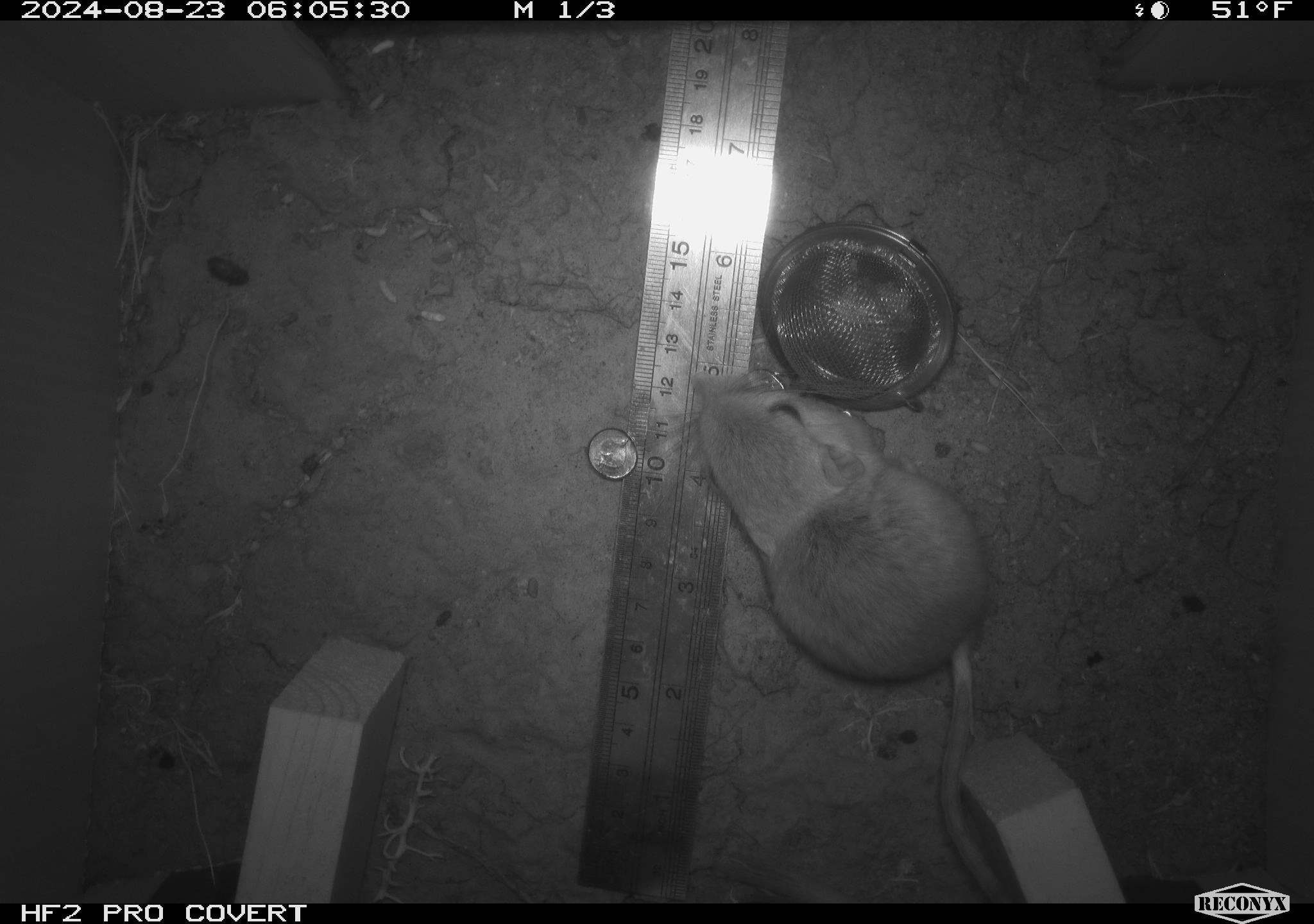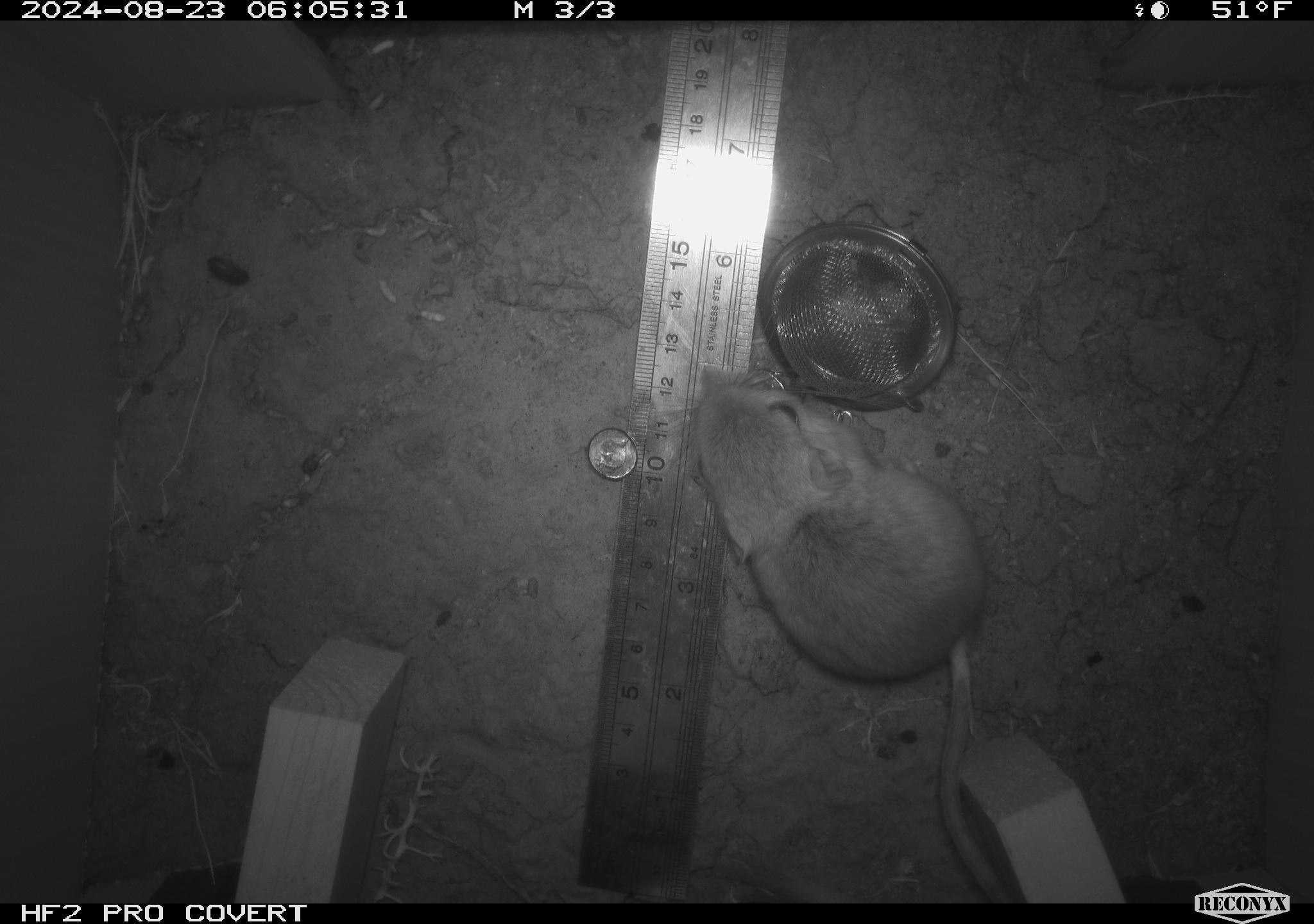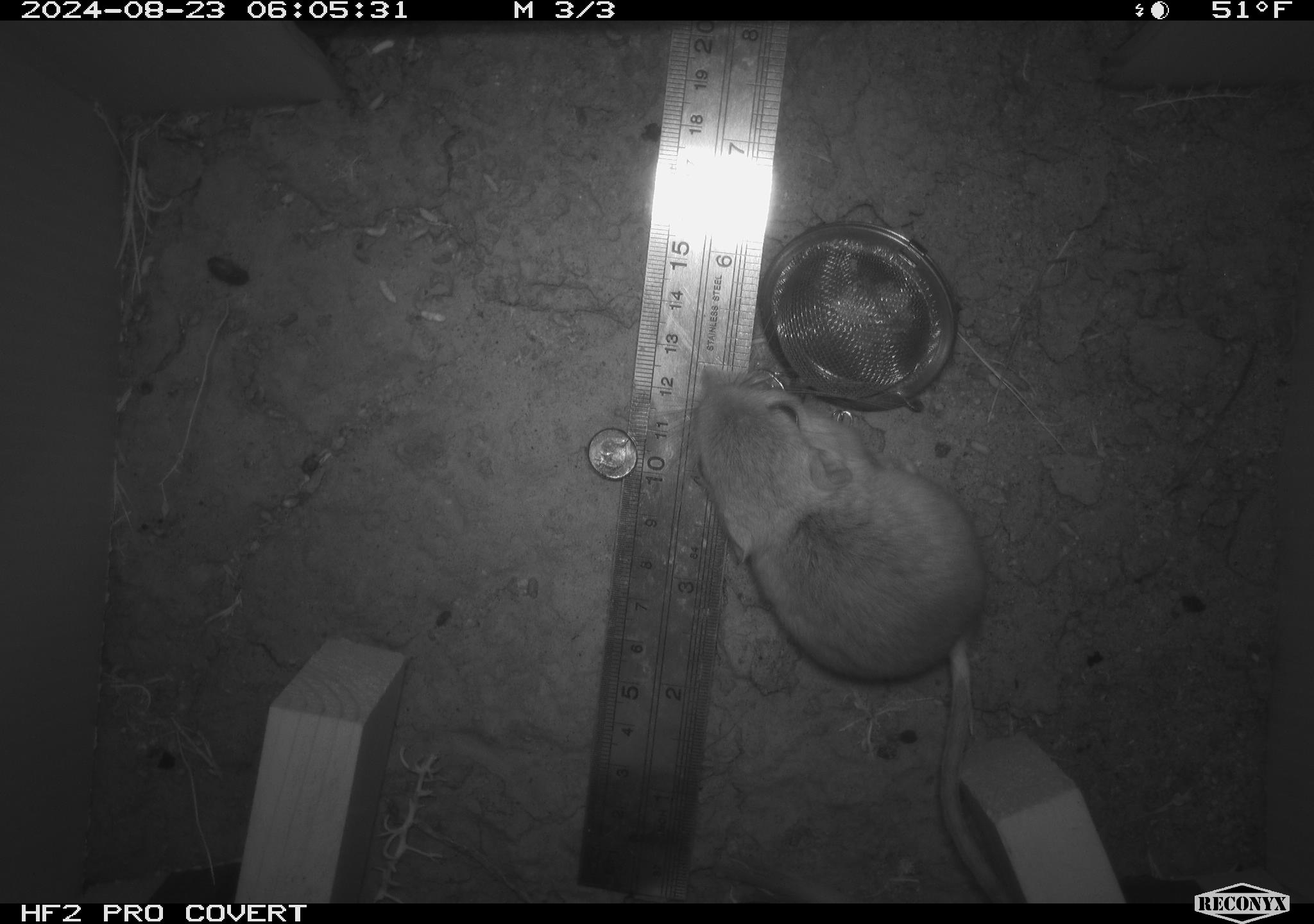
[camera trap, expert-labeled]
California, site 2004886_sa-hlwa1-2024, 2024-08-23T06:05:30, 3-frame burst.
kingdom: Animalia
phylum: Chordata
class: Mammalia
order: Rodentia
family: Heteromyidae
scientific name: Heteromyidae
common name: kangaroo rats and pocket mice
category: heteromyidae family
Heteromyidae family (kangaroo rats and pocket mice) (Heteromyidae).